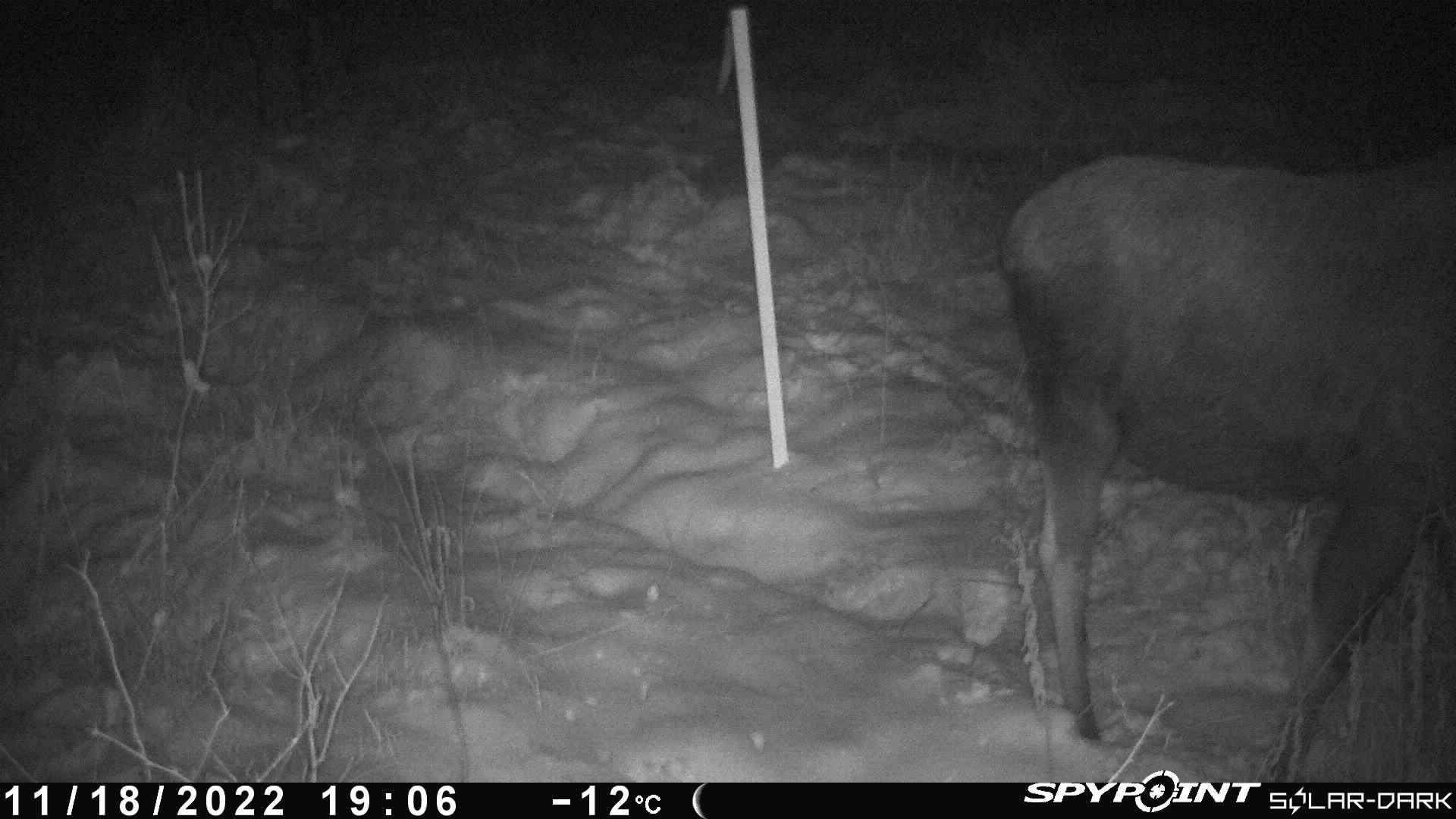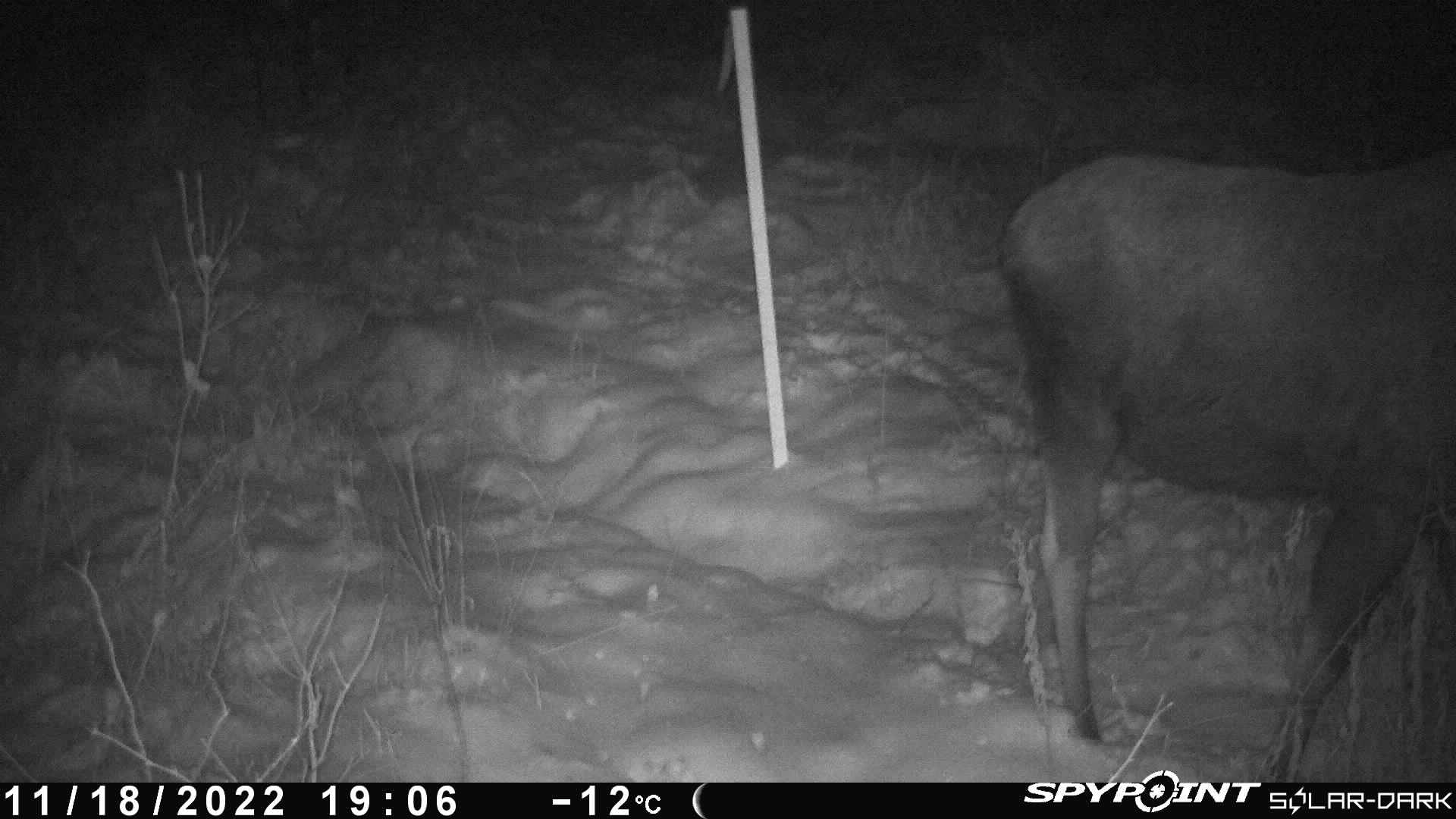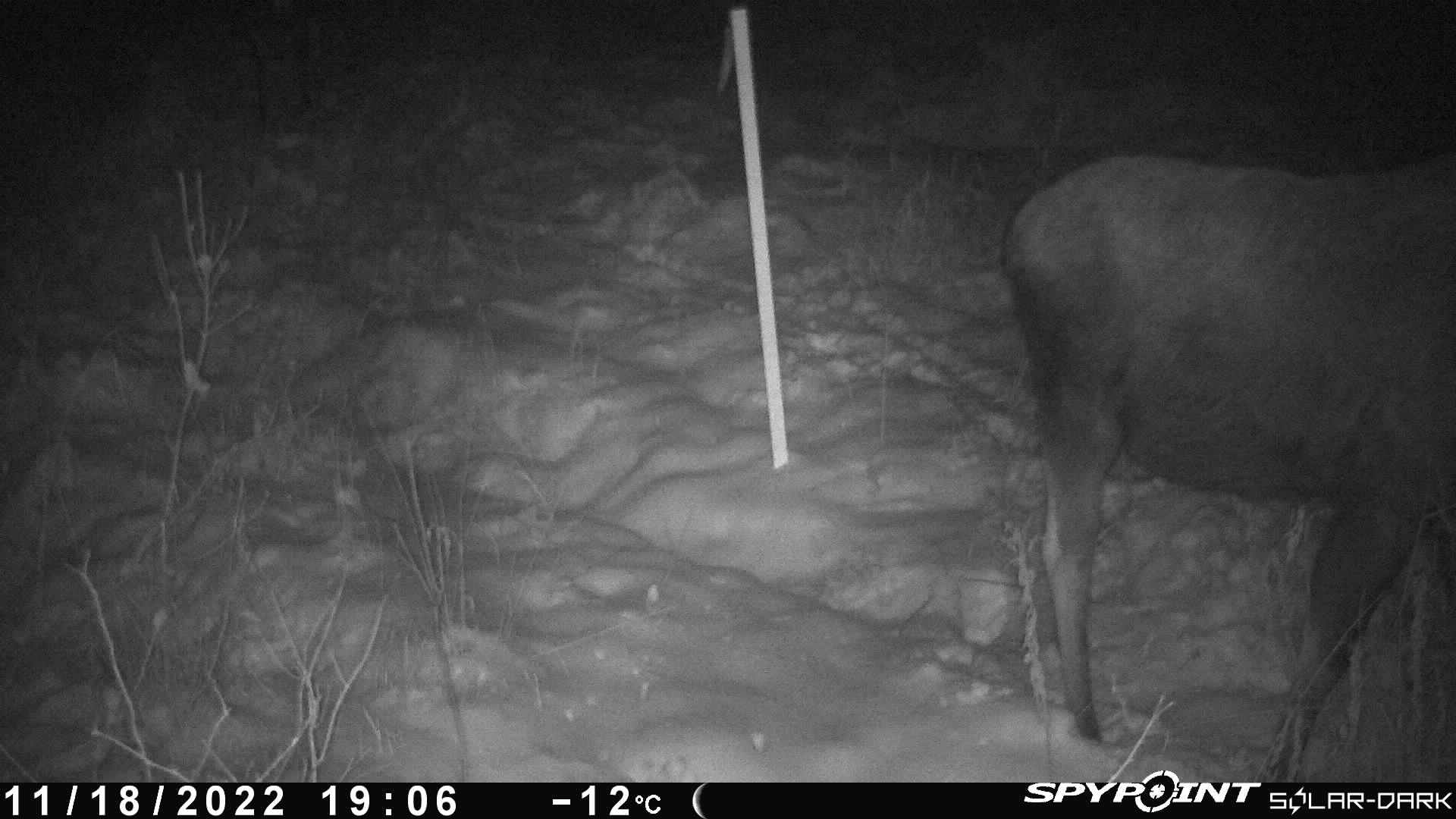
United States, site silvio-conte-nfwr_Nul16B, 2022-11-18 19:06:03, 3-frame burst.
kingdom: Animalia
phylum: Chordata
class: Mammalia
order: Artiodactyla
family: Cervidae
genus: Alces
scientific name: Alces alces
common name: moose